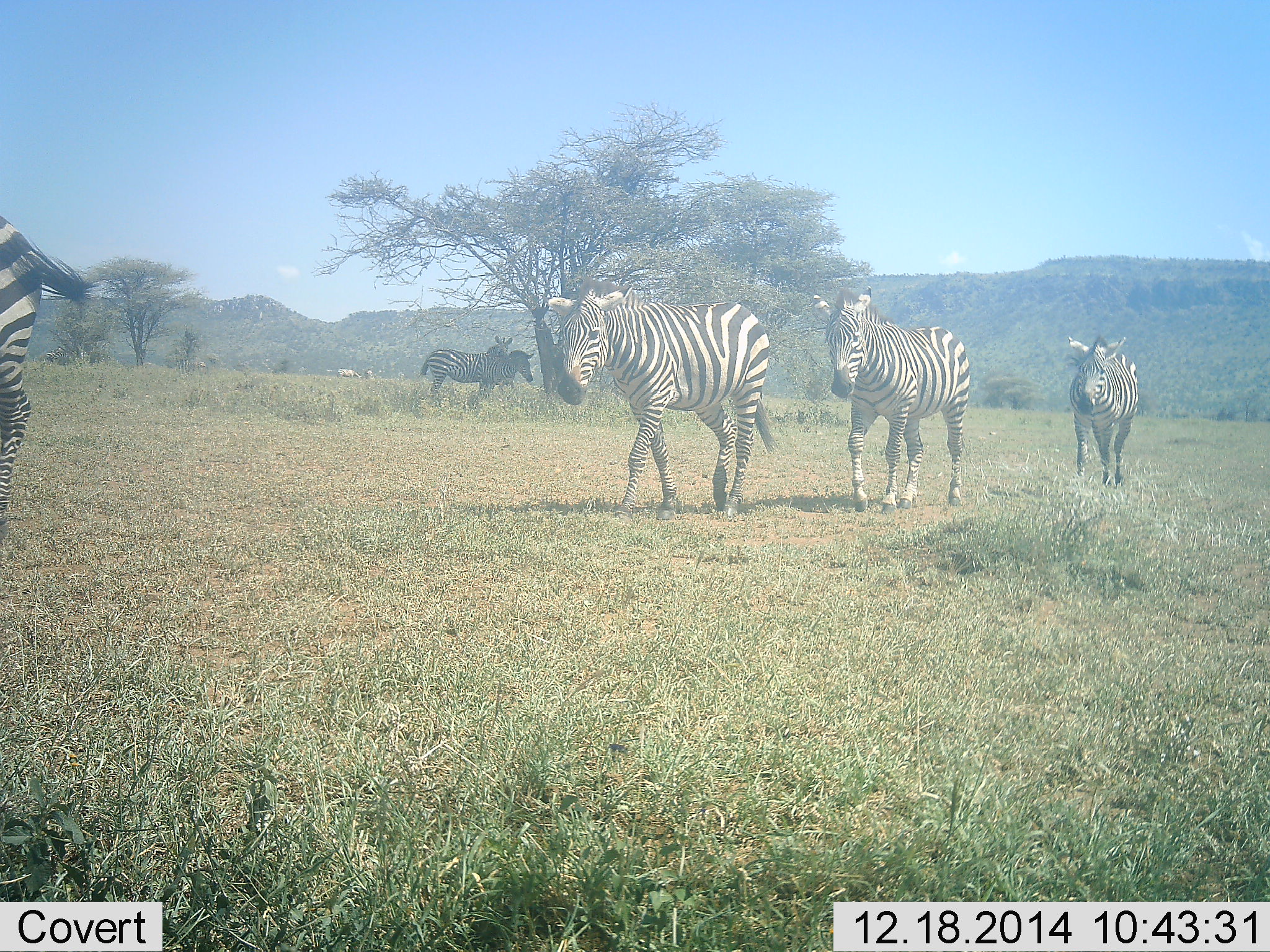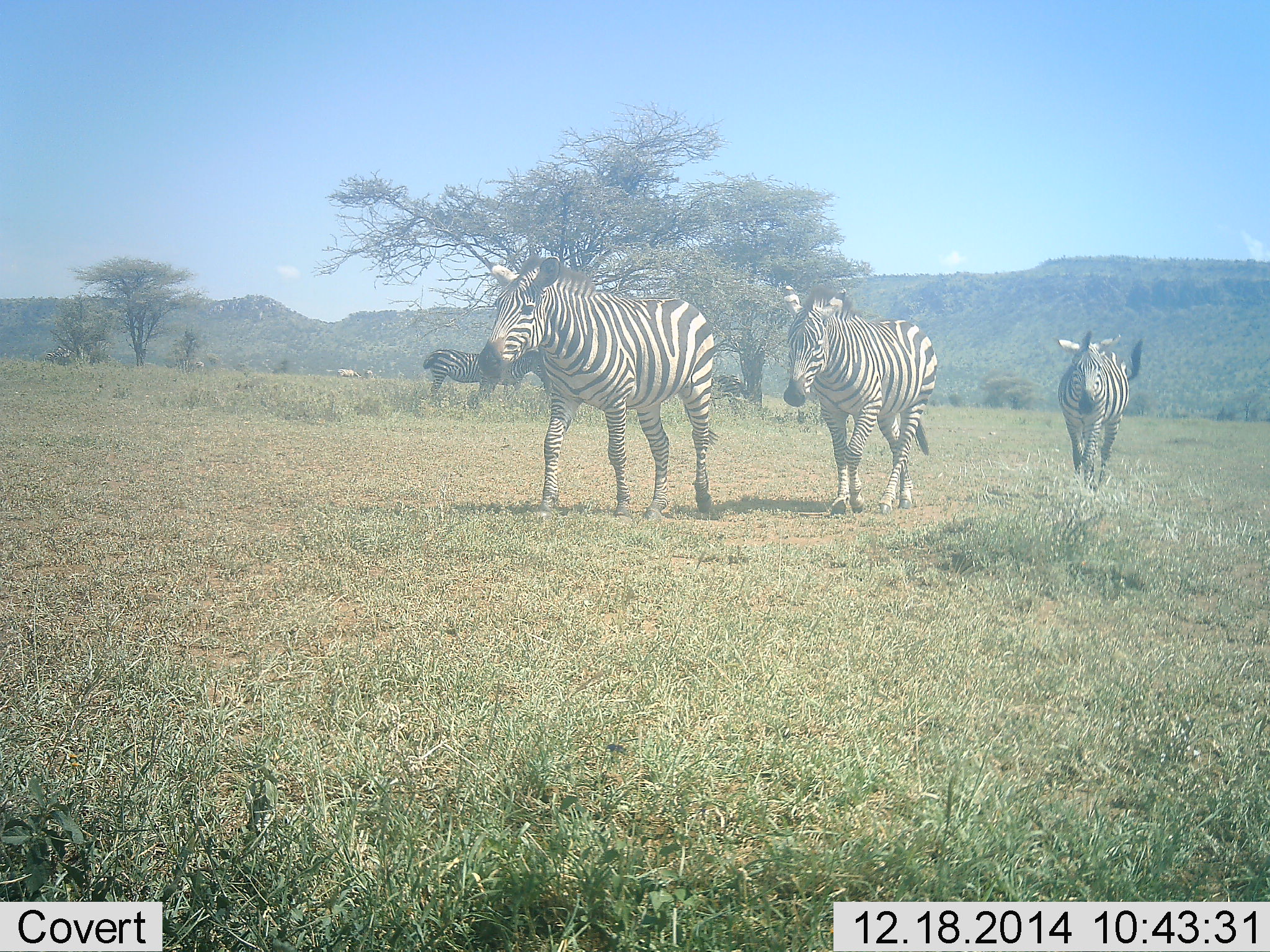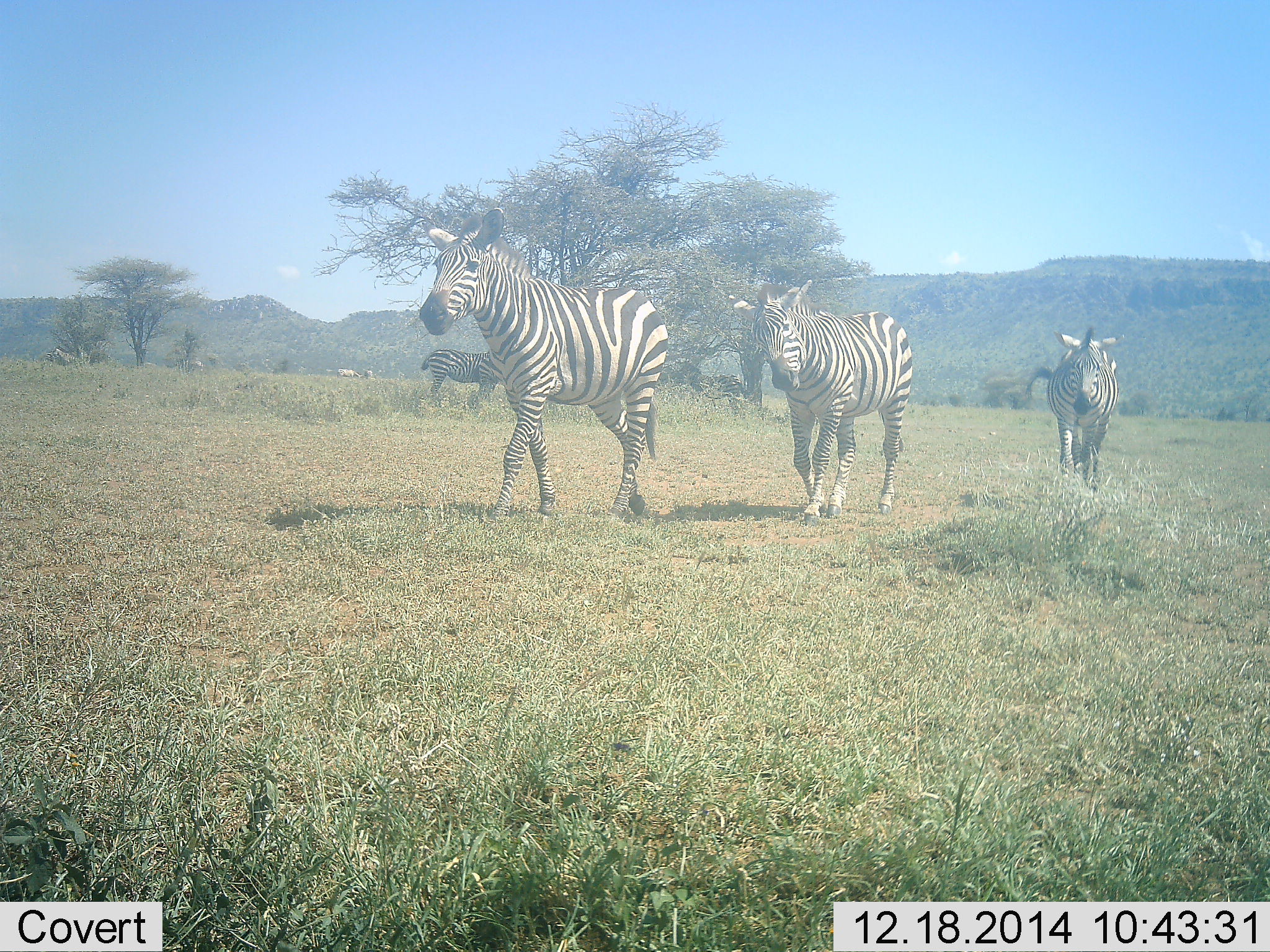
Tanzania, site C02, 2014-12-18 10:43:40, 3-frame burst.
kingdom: Animalia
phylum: Chordata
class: Mammalia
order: Perissodactyla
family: Equidae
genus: Equus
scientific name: Equus quagga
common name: plains zebra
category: zebra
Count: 6.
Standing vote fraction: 60%.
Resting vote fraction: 0%.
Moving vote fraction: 90%.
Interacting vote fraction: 0%.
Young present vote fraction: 0%.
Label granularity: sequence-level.